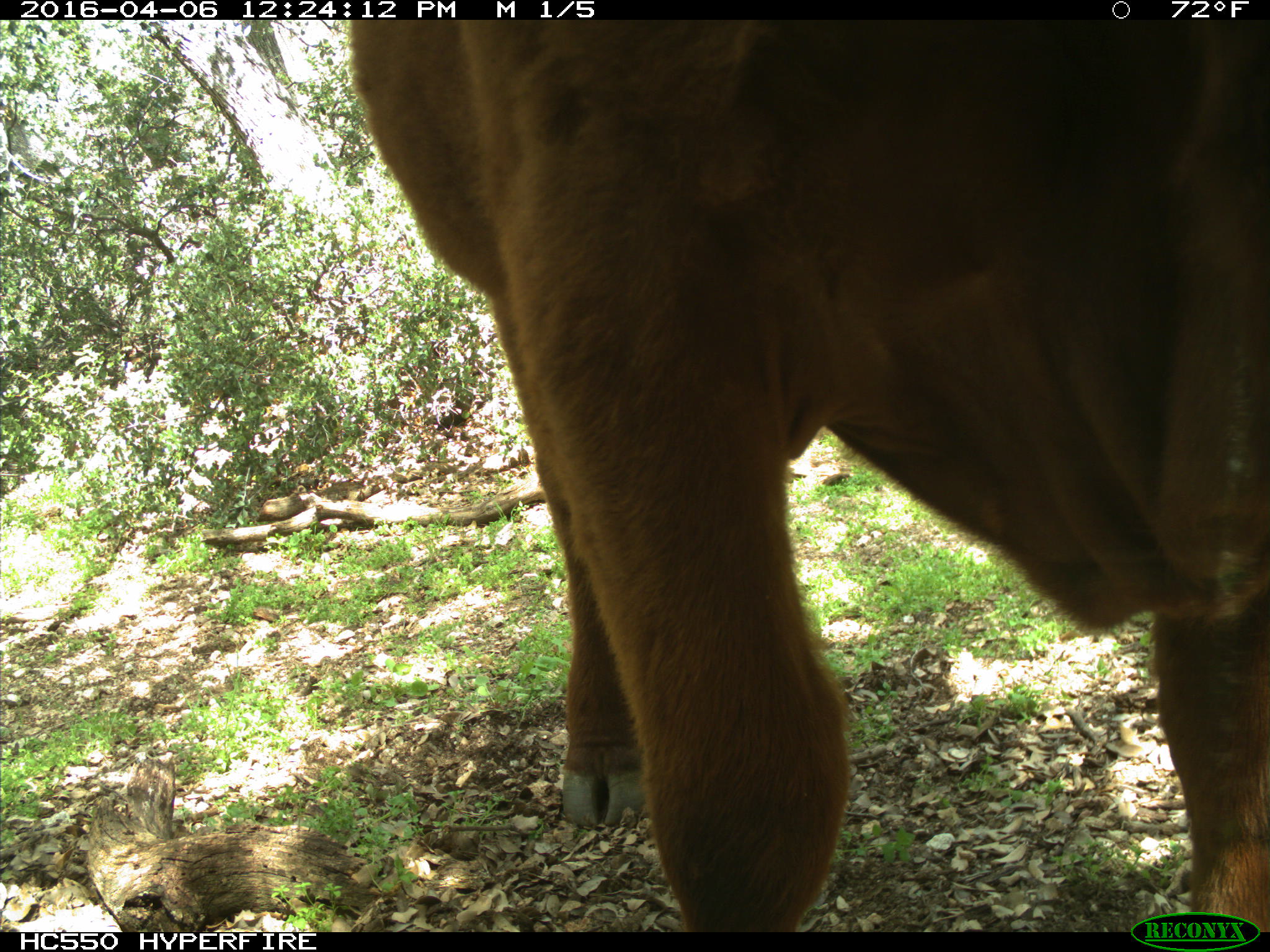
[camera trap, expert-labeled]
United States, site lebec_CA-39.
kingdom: Animalia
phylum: Chordata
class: Mammalia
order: Artiodactyla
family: Bovidae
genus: Bos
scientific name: Bos taurus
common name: domestic cow